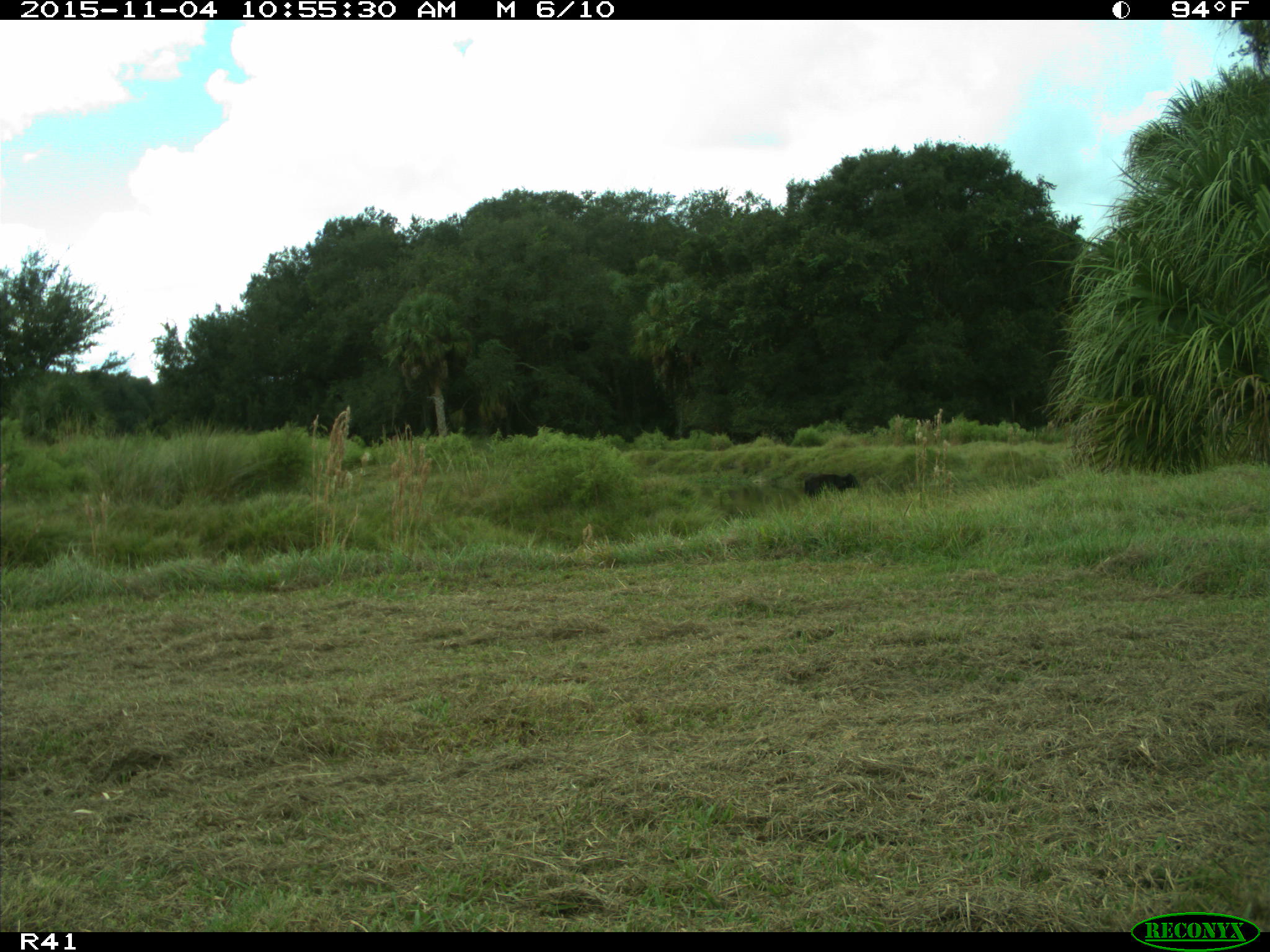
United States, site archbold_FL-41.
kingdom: Animalia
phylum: Chordata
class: Mammalia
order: Artiodactyla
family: Bovidae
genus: Bos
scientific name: Bos taurus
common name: domestic cow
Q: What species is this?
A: Bos taurus (domestic cow).